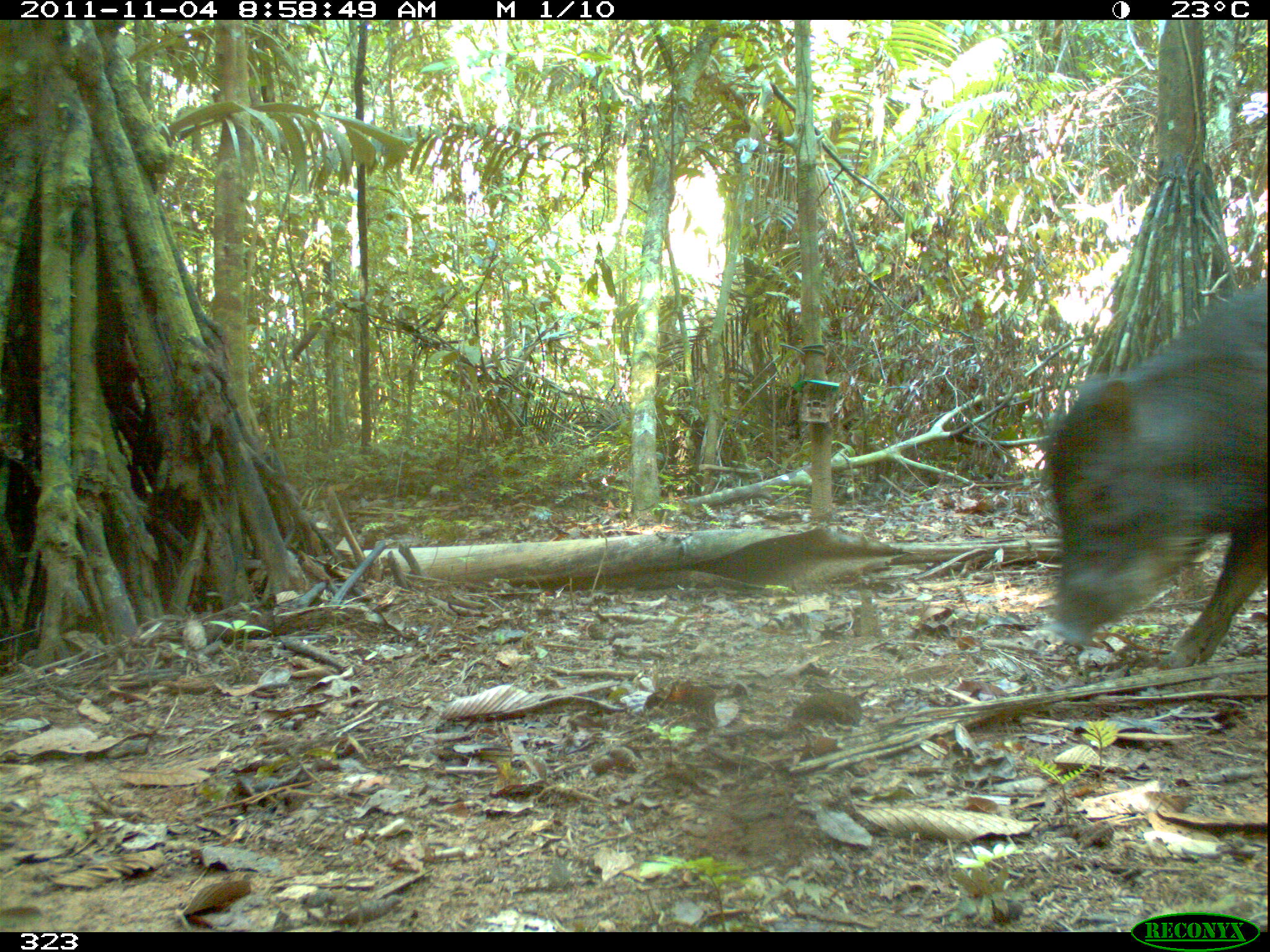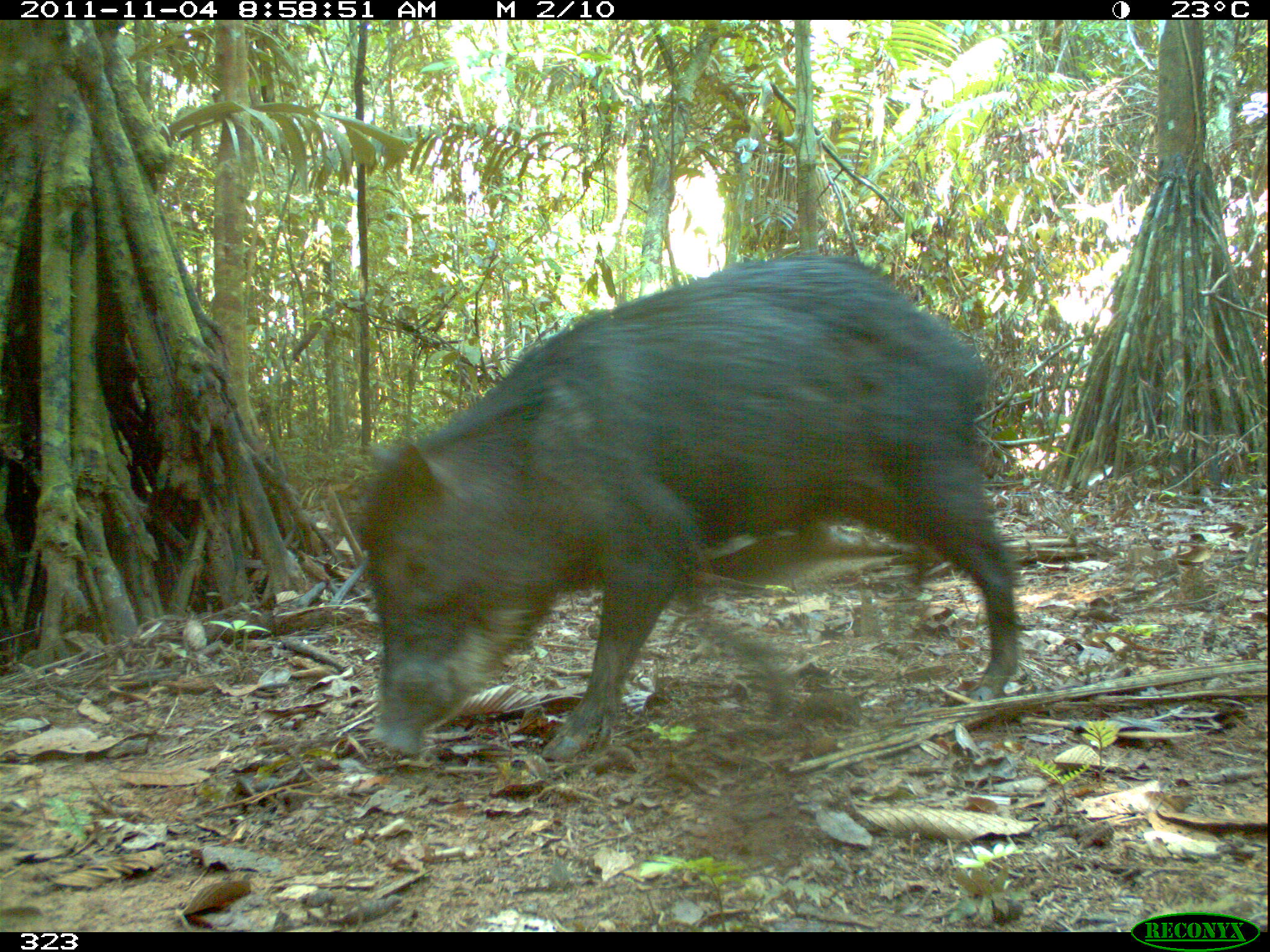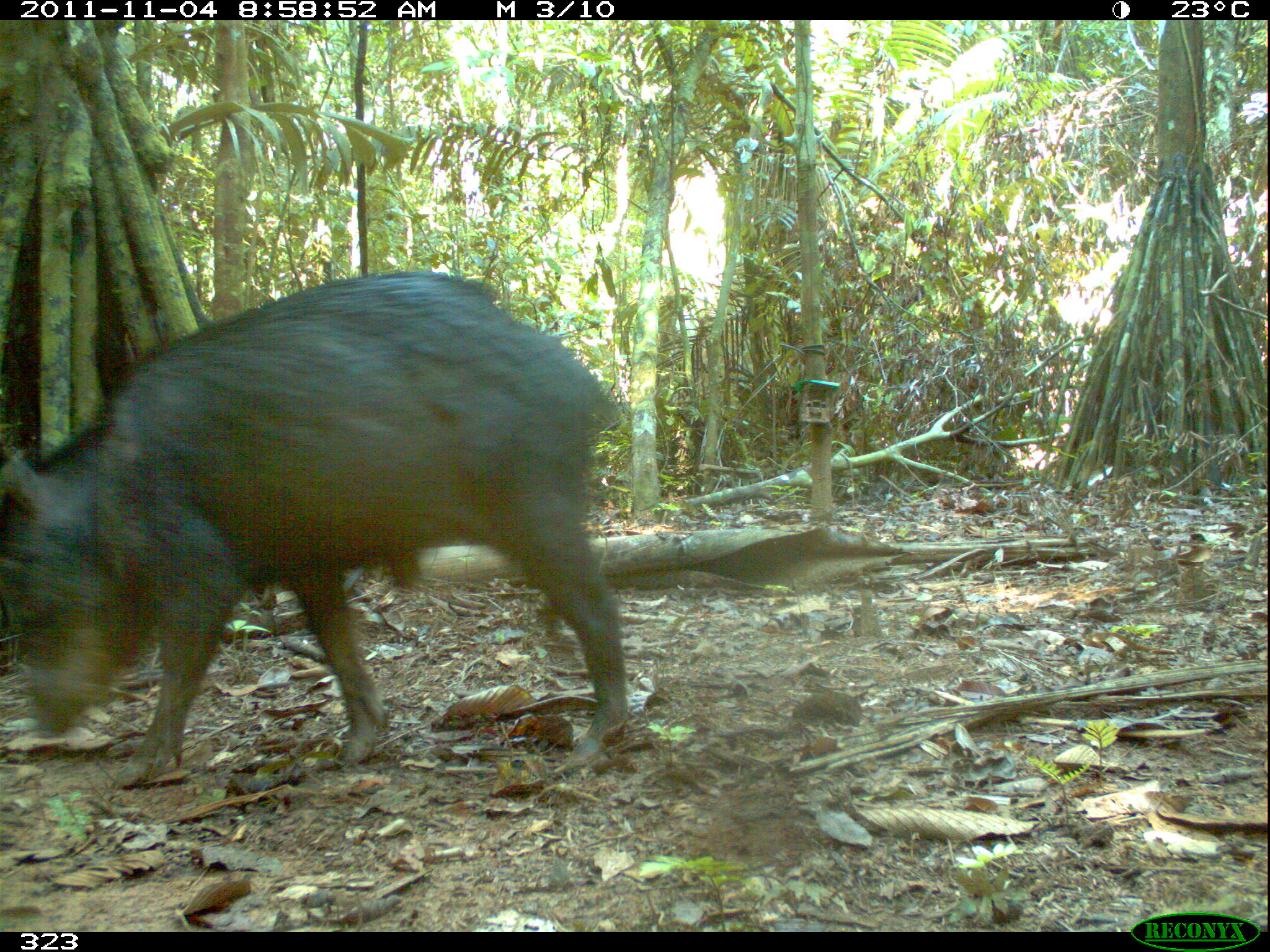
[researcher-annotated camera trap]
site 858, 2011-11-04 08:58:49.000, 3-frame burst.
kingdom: Animalia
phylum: Chordata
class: Mammalia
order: Artiodactyla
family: Tayassuidae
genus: Tayassu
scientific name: Tayassu pecari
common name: white-lipped peccary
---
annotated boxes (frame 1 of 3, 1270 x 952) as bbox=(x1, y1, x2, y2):
tayassu pecari: bbox=(1041, 266, 1270, 681)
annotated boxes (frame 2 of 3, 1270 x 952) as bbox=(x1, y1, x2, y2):
tayassu pecari: bbox=(347, 252, 1026, 768)